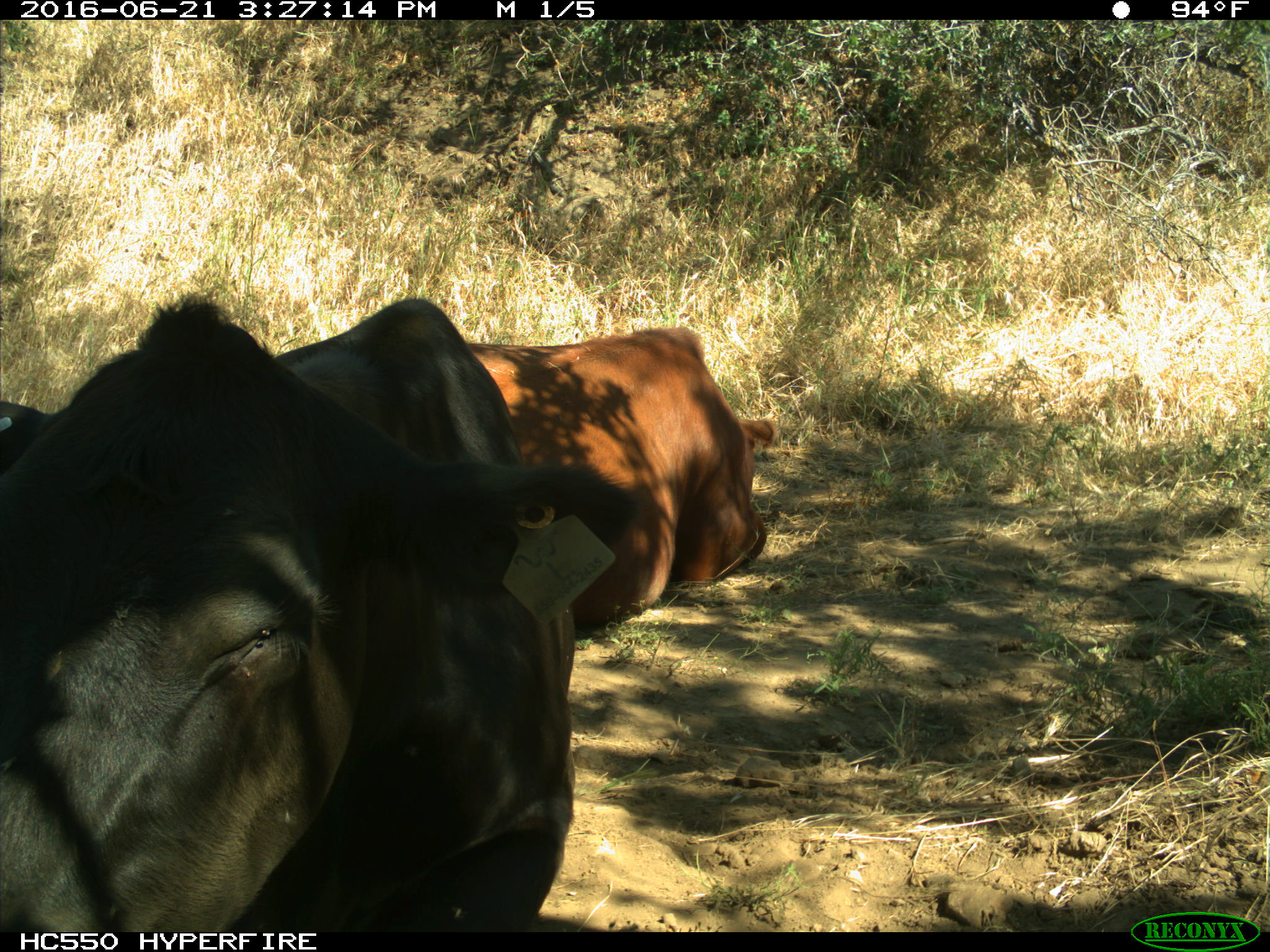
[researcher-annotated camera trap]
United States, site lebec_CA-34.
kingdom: Animalia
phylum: Chordata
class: Mammalia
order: Artiodactyla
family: Bovidae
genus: Bos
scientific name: Bos taurus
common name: domestic cow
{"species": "Bos taurus (domestic cow)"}